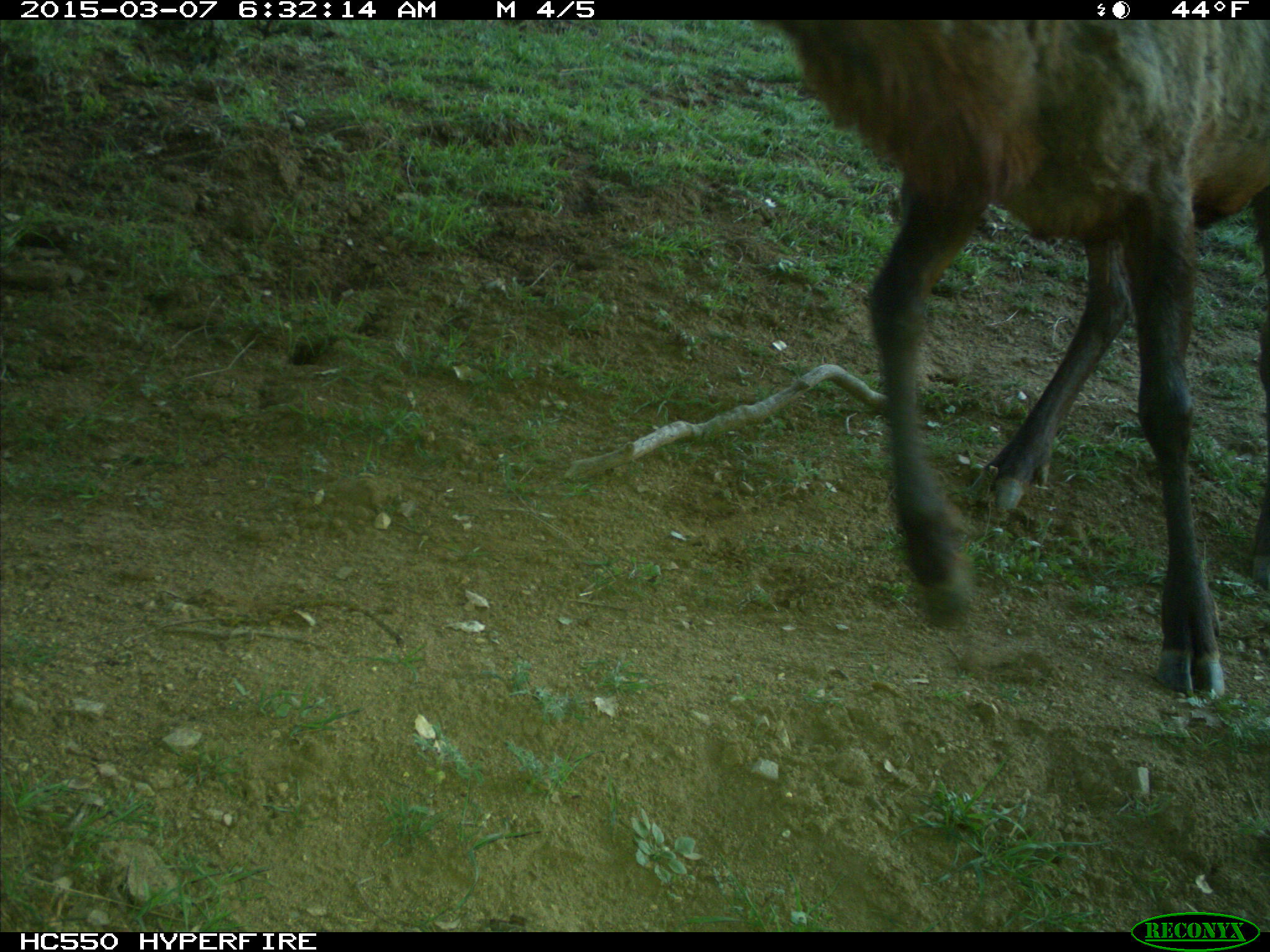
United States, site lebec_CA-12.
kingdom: Animalia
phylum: Chordata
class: Mammalia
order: Artiodactyla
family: Cervidae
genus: Cervus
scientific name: Cervus canadensis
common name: elk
Cervus canadensis (elk).